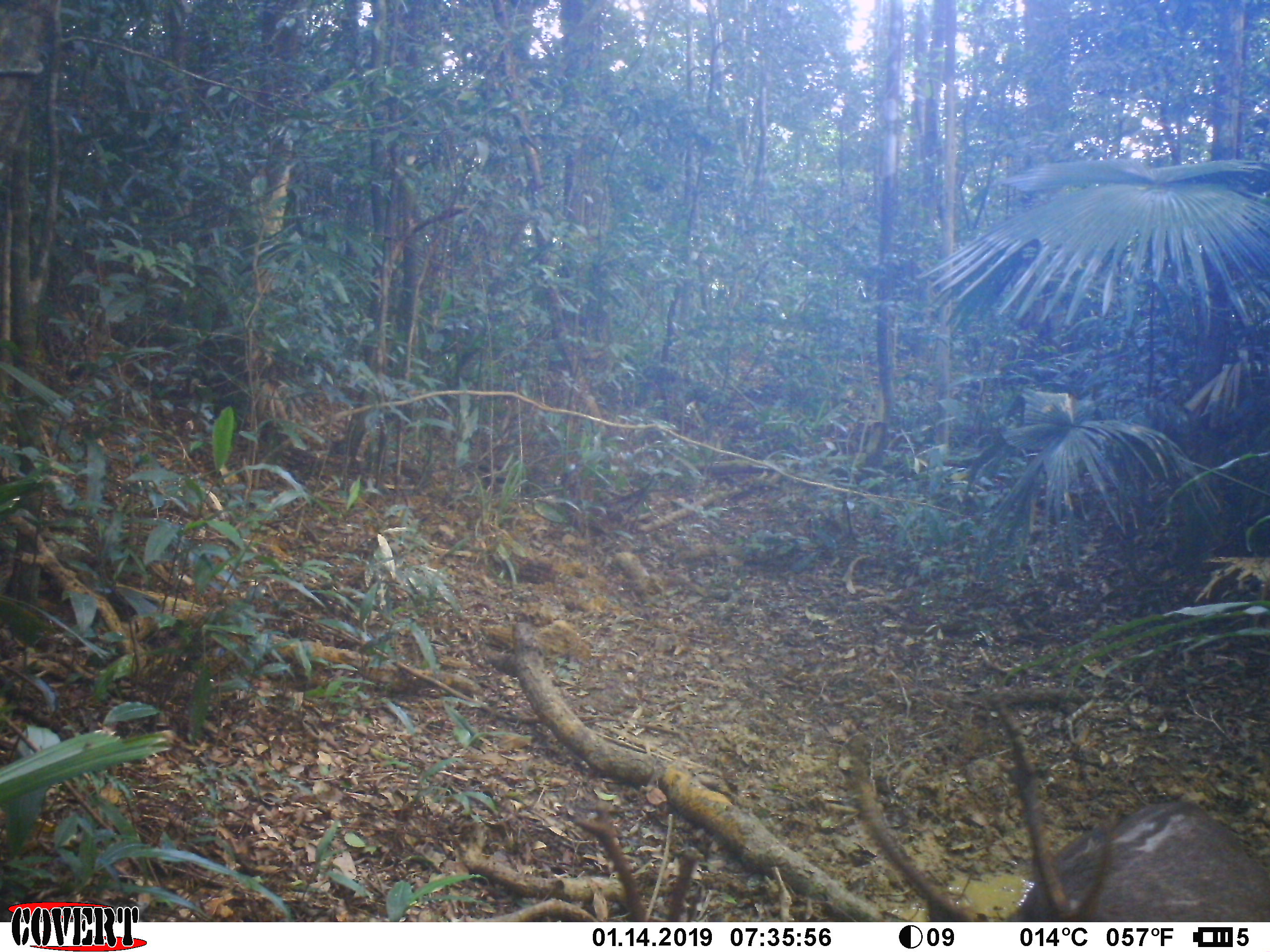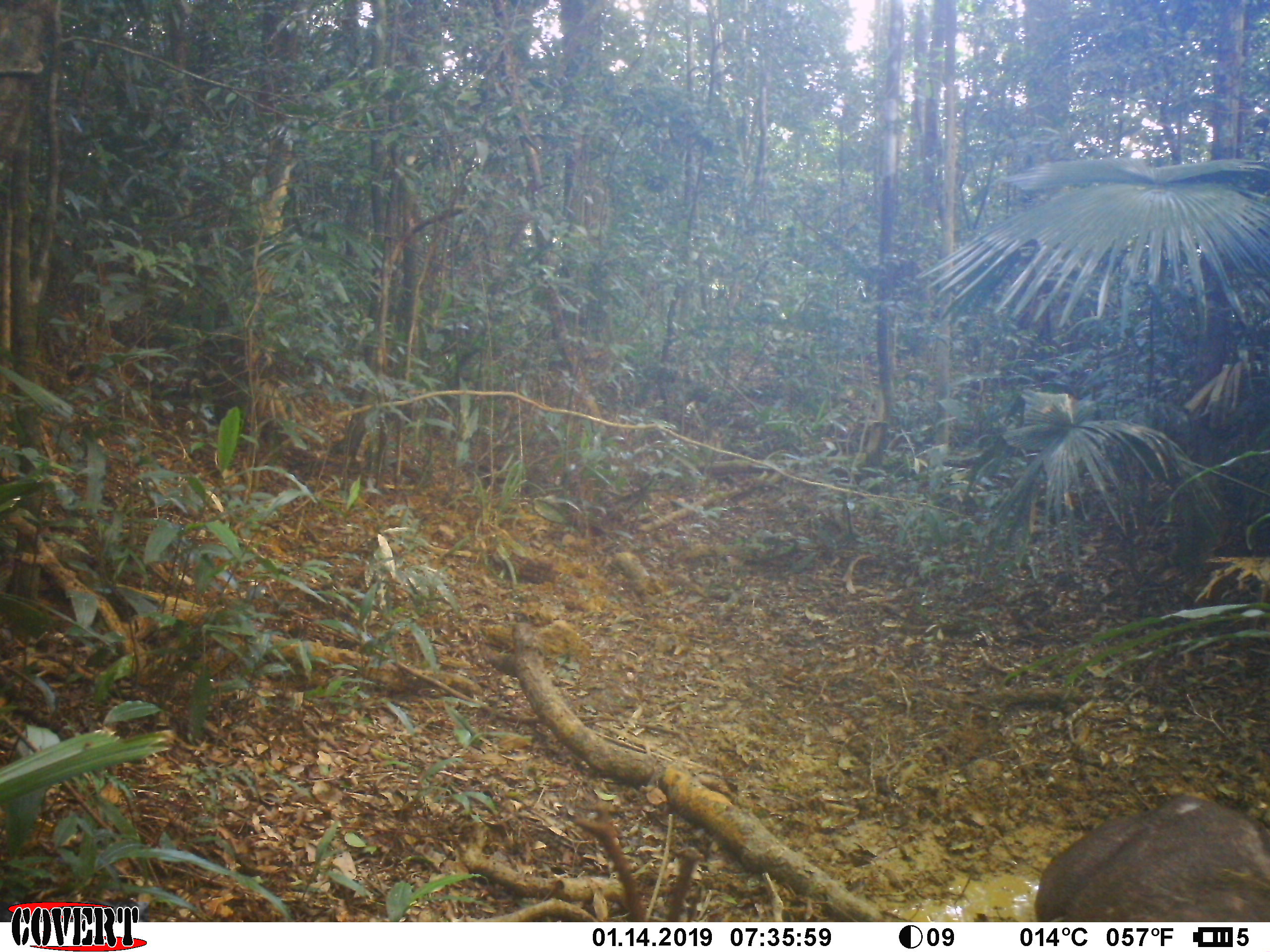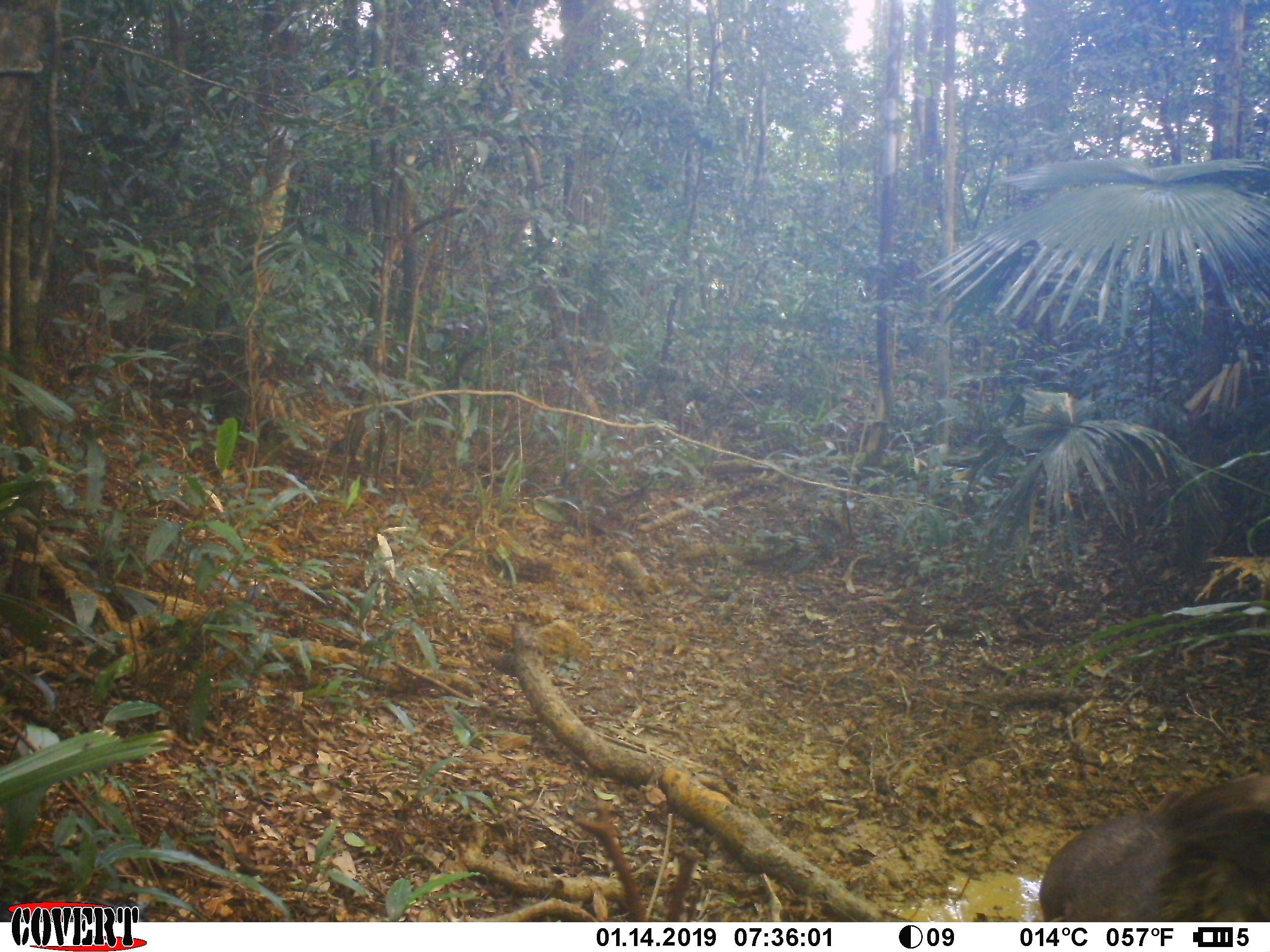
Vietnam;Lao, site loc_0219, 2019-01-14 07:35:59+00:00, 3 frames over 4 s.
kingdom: Animalia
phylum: Chordata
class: Mammalia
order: Artiodactyla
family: Cervidae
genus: Rusa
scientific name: Rusa unicolor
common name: sambar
Sambar (Rusa unicolor). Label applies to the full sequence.